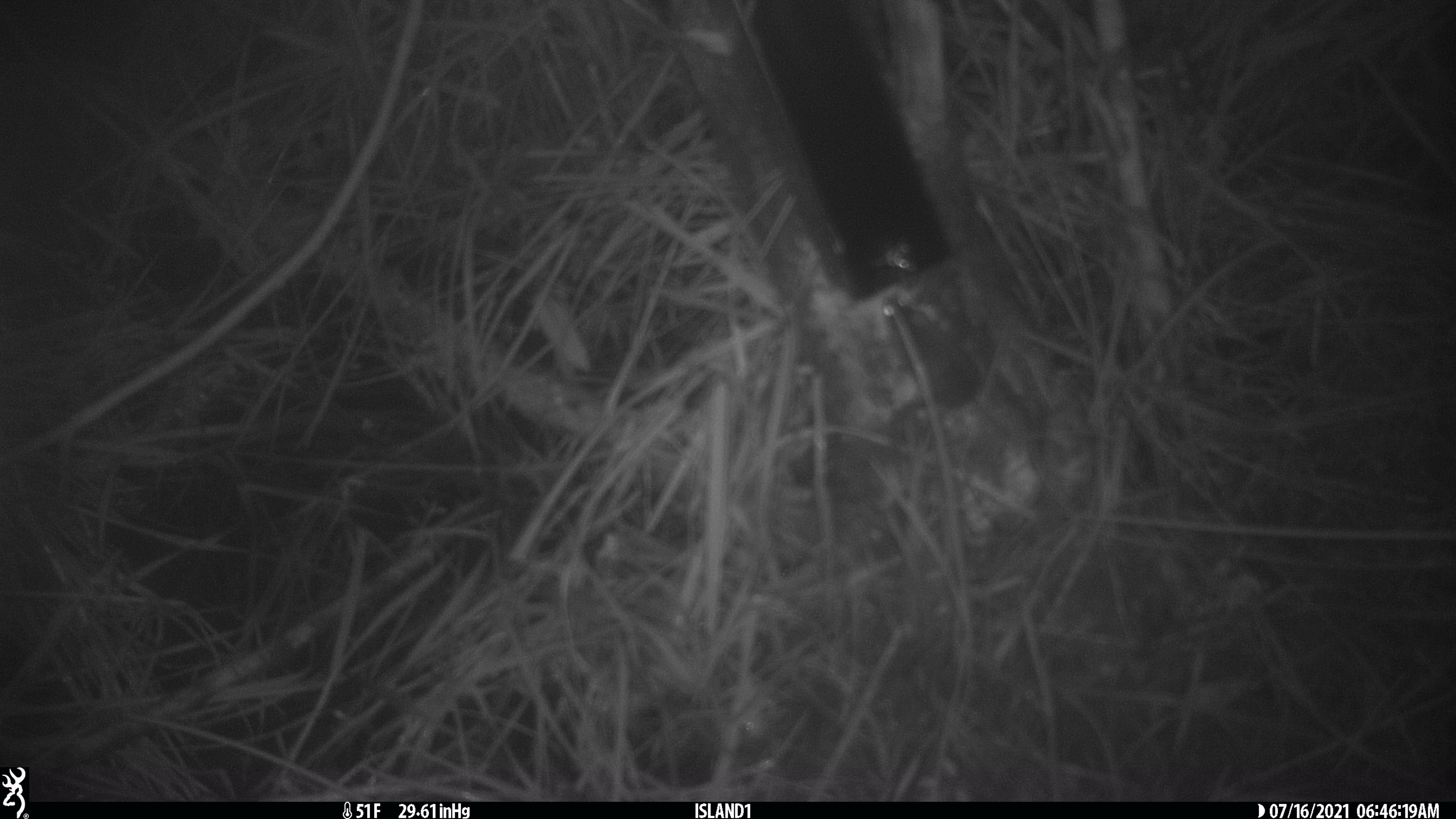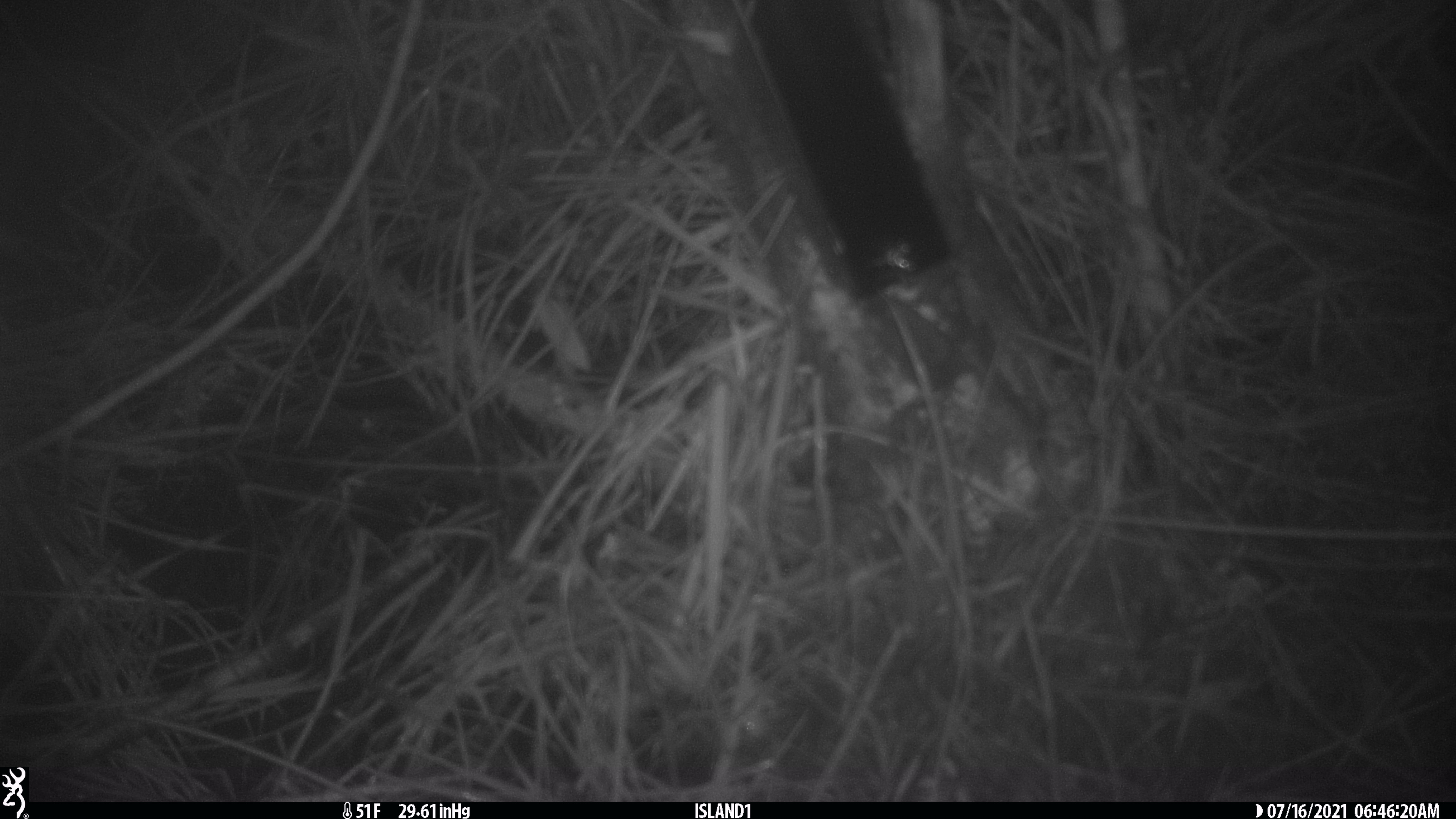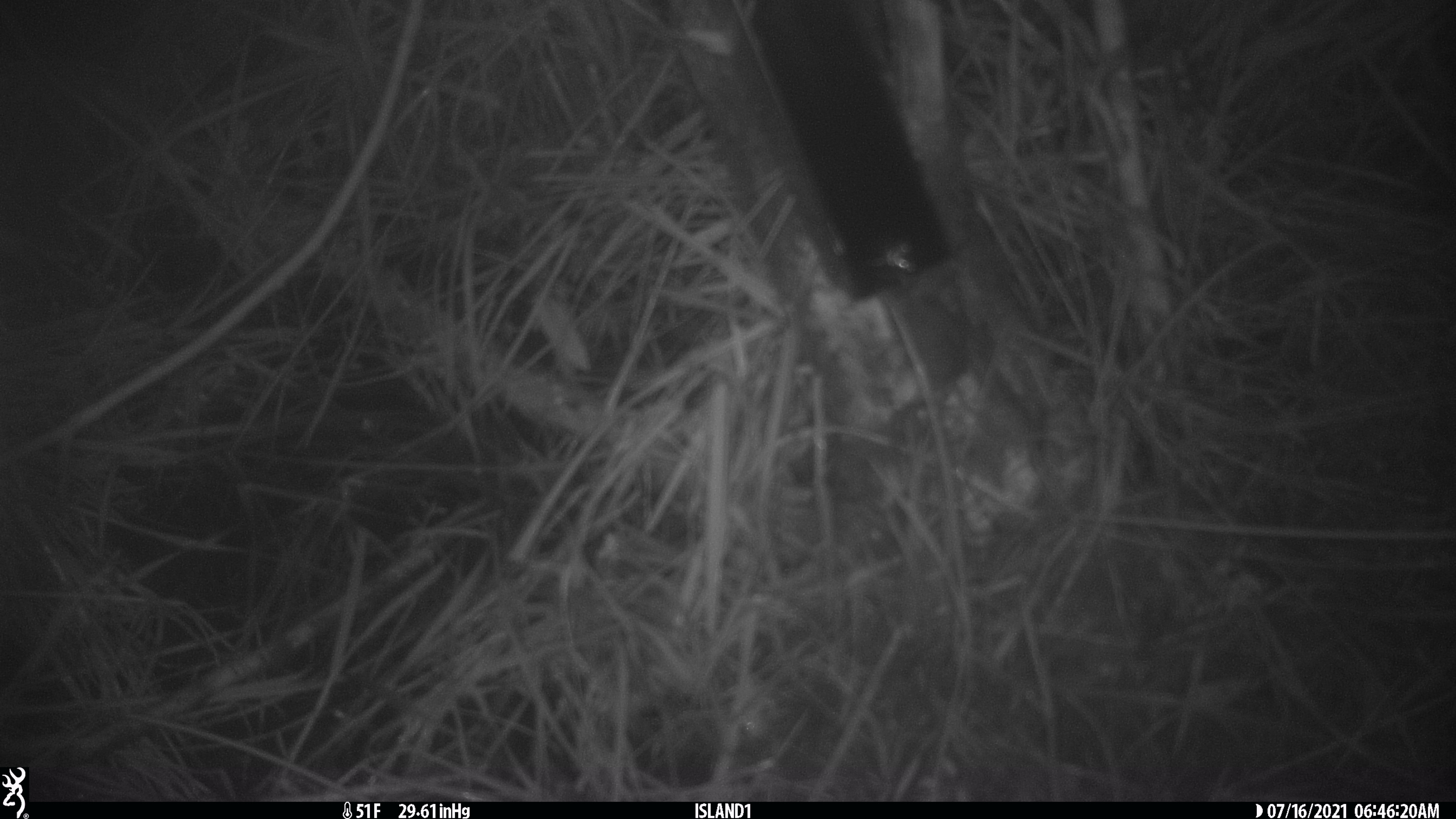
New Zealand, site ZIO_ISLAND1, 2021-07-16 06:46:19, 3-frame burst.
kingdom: Animalia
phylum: Chordata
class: Mammalia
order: Rodentia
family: Muridae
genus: Mus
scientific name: Mus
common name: mouse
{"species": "mouse (Mus)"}